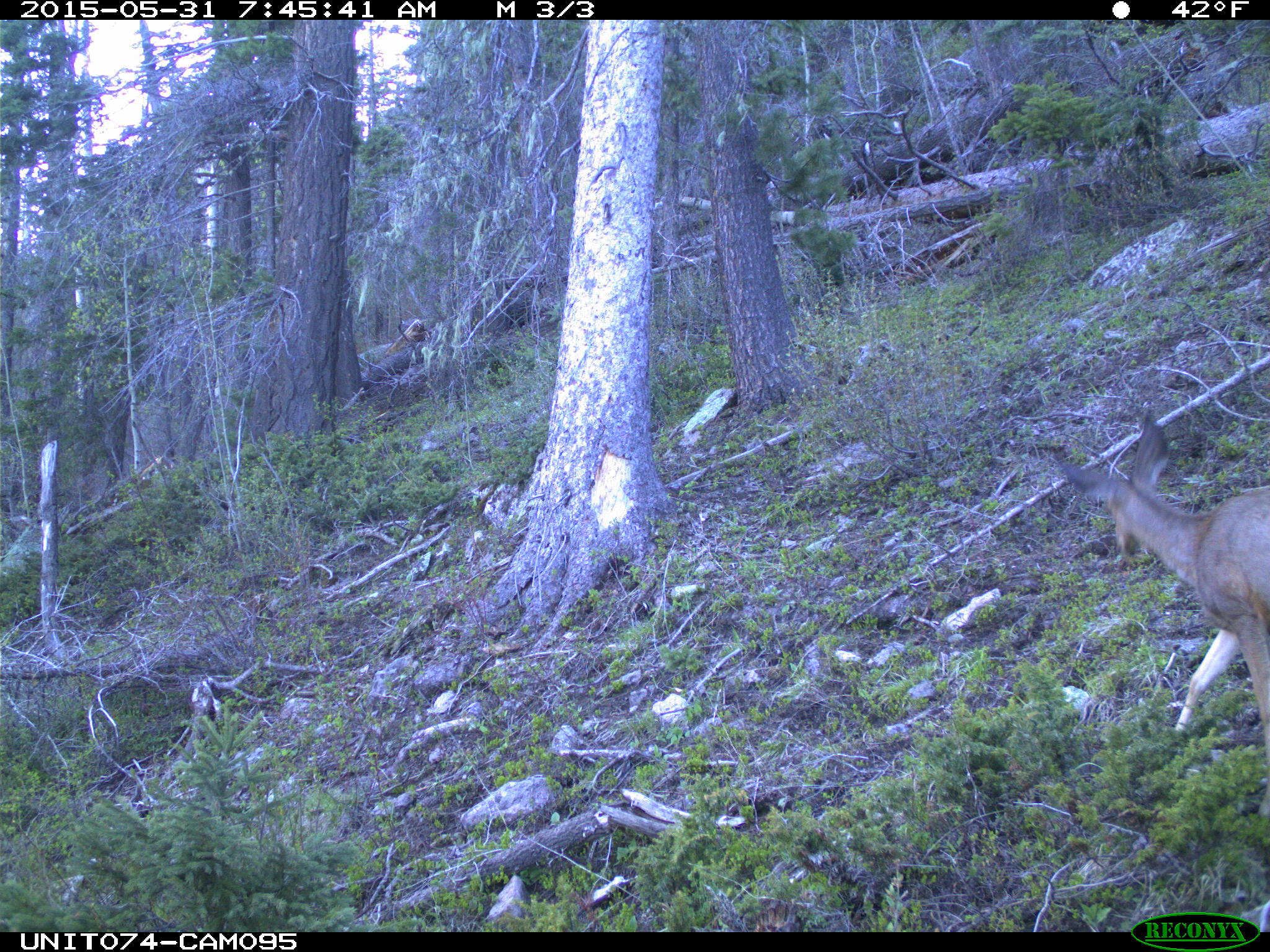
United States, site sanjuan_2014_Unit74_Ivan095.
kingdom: Animalia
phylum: Chordata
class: Mammalia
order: Artiodactyla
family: Cervidae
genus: Odocoileus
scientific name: Odocoileus hemionus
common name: mule deer